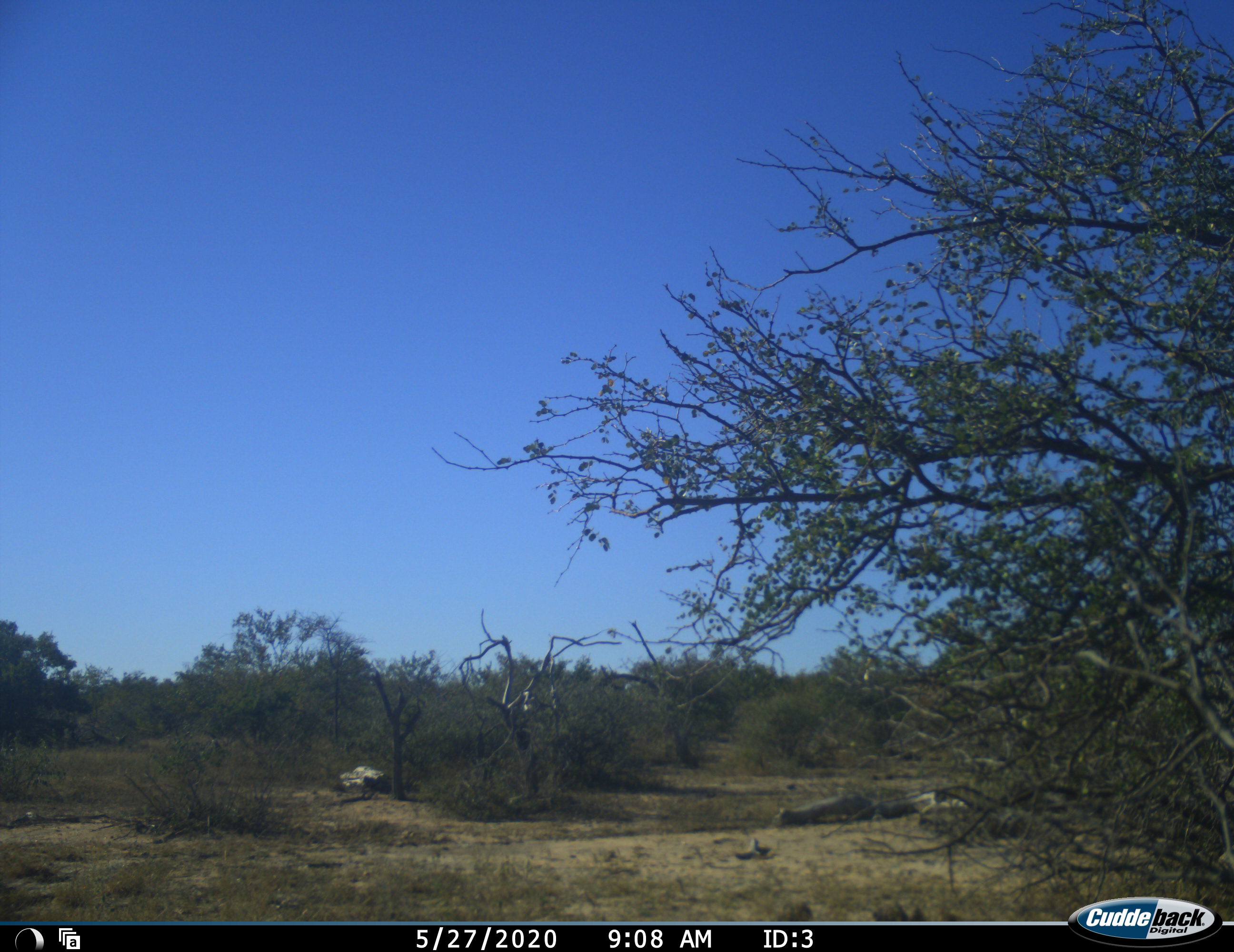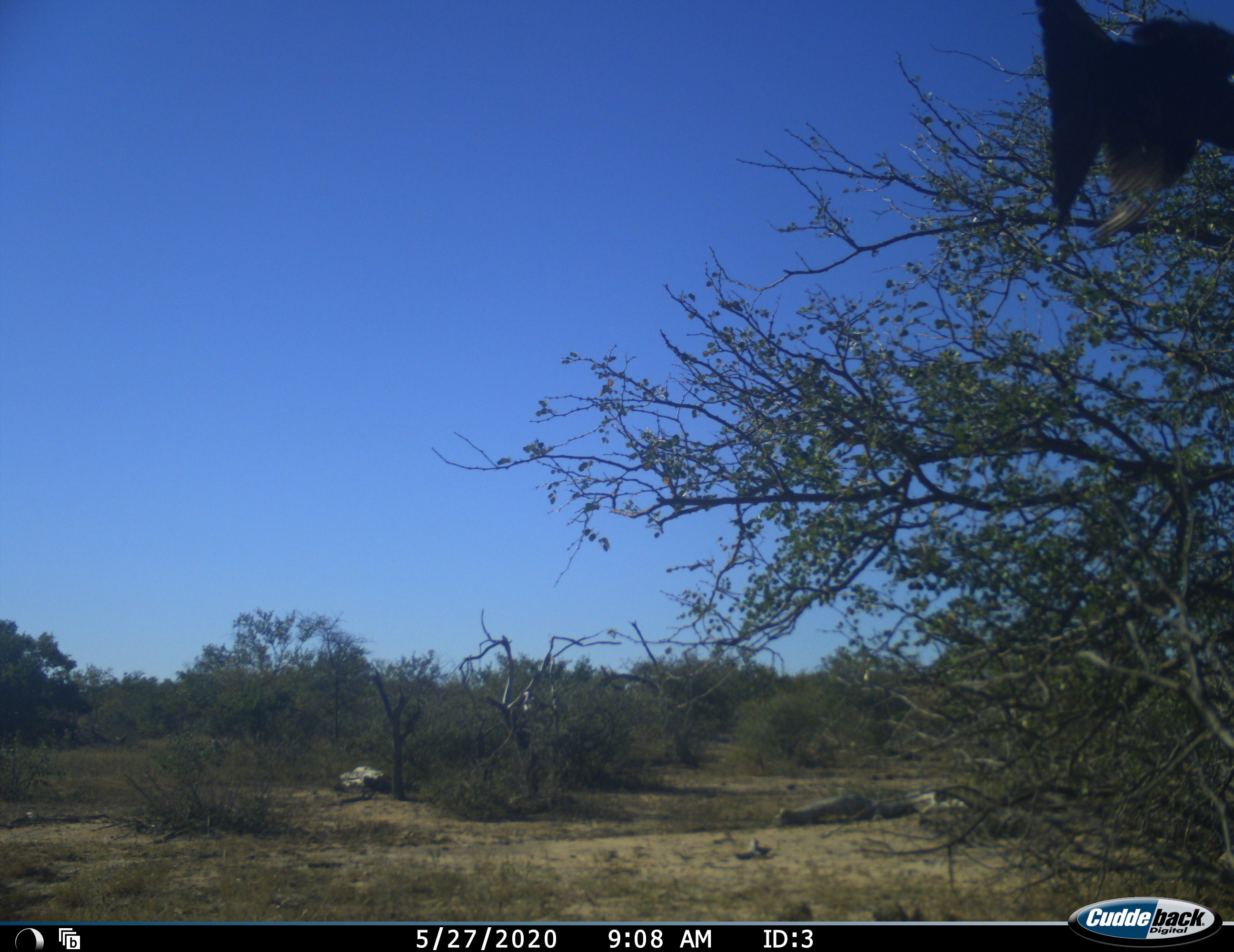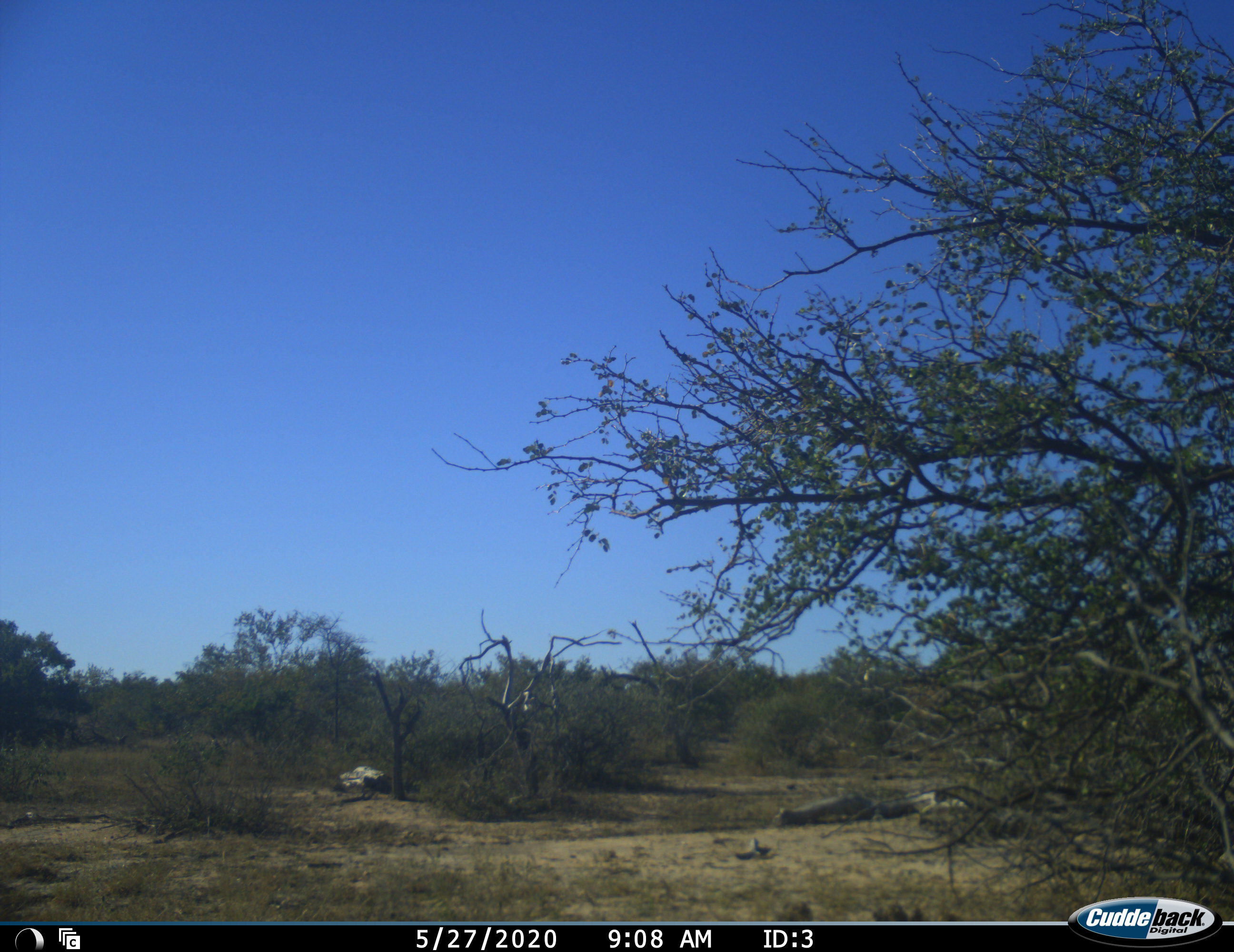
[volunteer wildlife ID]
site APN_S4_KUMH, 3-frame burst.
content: unidentified animal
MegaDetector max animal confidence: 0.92